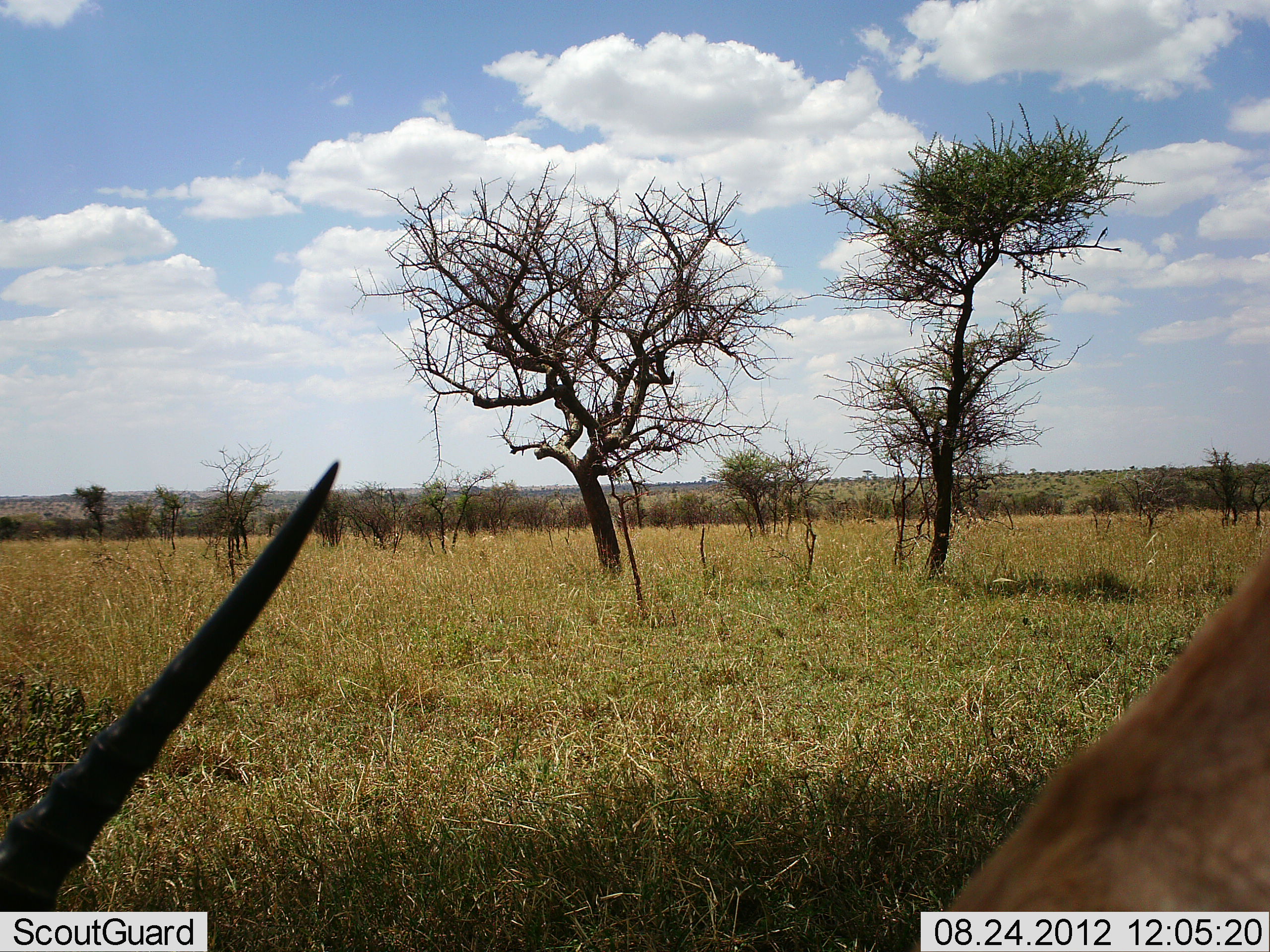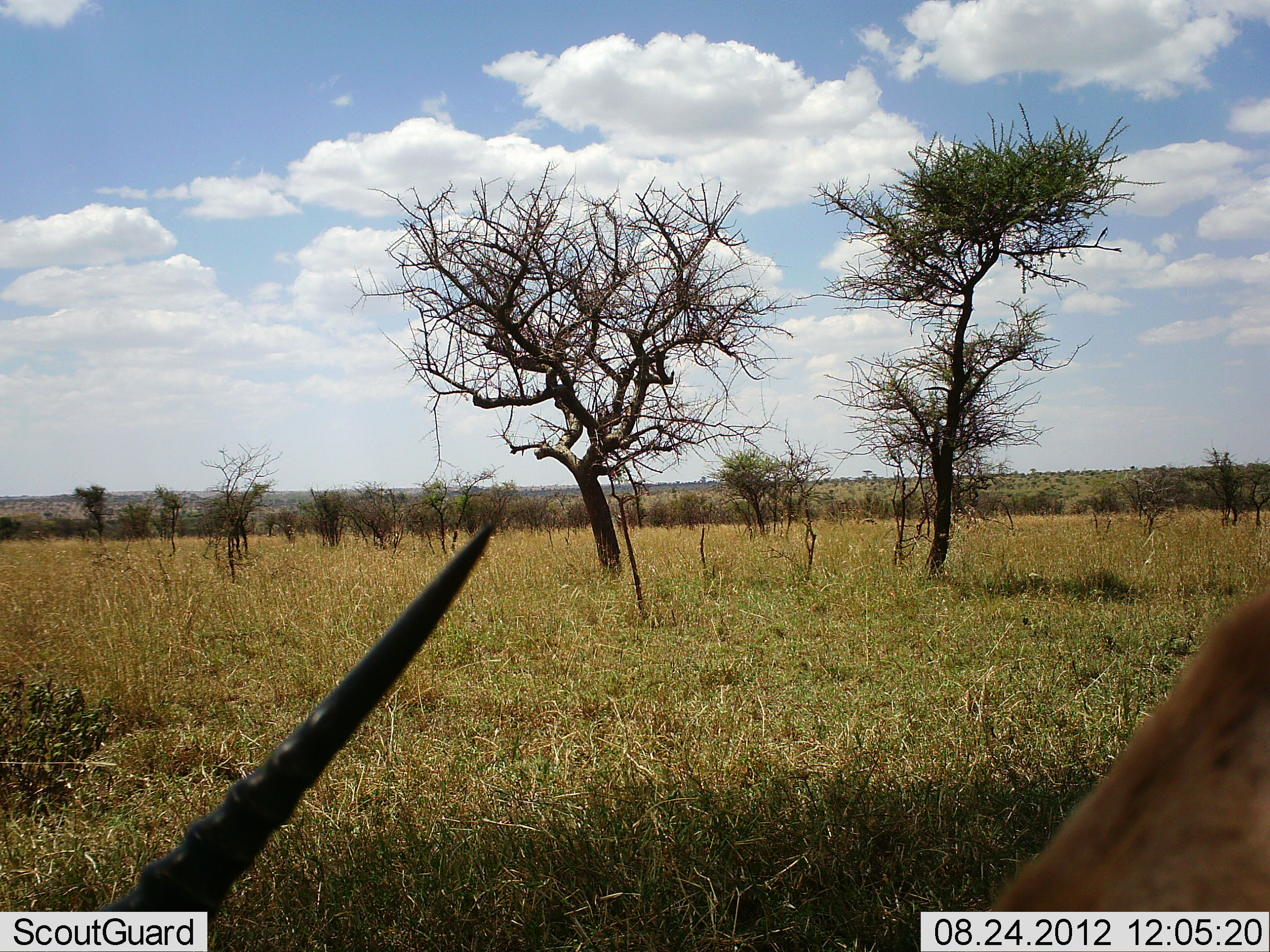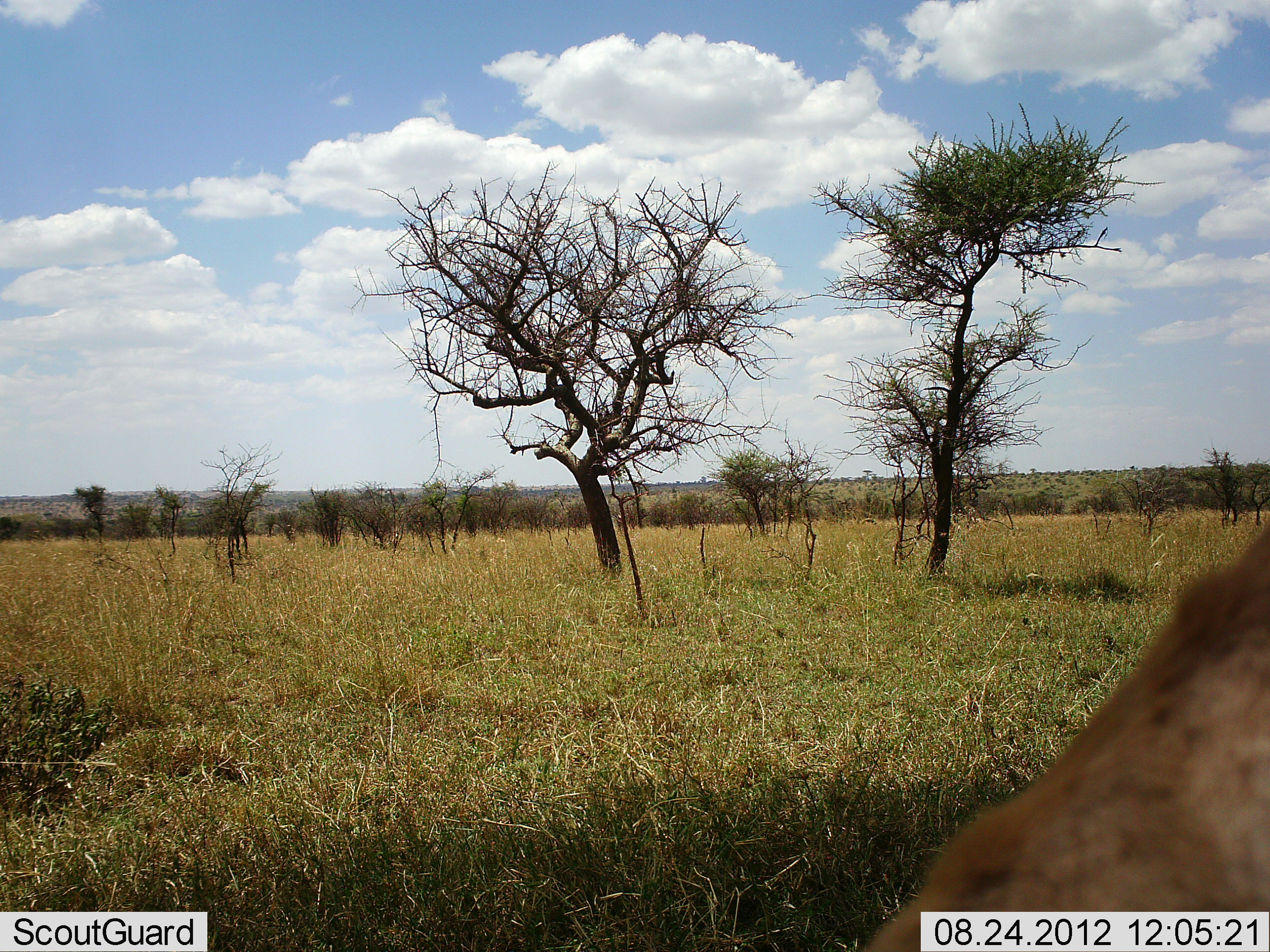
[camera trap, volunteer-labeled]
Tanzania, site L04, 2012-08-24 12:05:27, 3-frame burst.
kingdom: Animalia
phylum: Chordata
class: Mammalia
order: Artiodactyla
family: Bovidae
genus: Nanger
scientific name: Nanger granti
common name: grant's gazelle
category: gazellegrants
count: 1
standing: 40%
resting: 0%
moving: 20%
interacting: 0%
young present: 0%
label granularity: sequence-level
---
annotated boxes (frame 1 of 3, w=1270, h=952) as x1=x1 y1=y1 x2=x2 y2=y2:
animal: x1=0 y1=460 x2=1270 y2=913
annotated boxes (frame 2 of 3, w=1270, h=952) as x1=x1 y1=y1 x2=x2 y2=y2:
animal: x1=90 y1=522 x2=1270 y2=912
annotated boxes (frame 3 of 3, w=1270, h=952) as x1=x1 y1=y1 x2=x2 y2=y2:
animal: x1=864 y1=509 x2=1270 y2=952